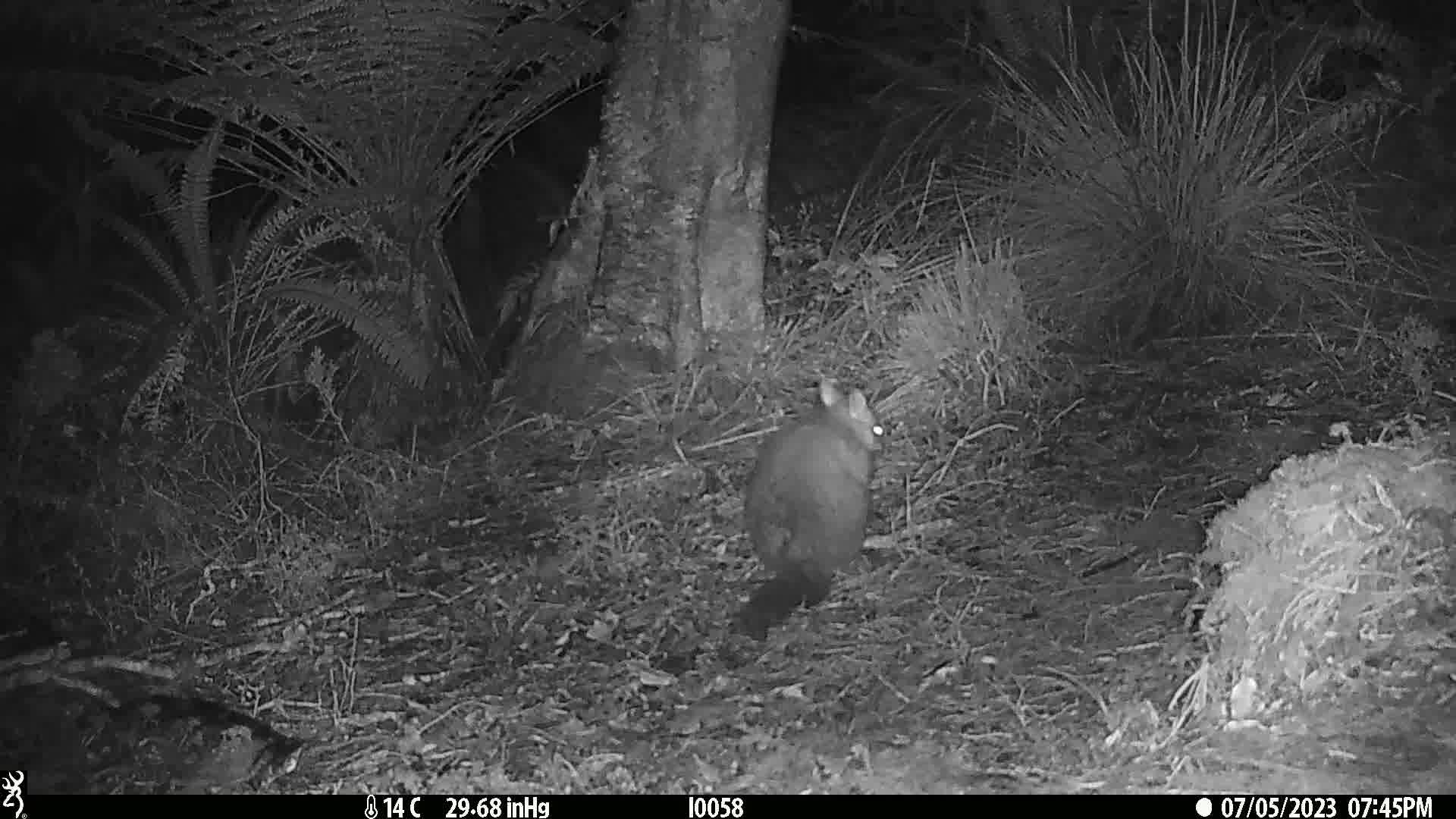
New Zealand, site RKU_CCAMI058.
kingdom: Animalia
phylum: Chordata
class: Mammalia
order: Diprotodontia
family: Phalangeridae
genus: Trichosurus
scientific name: Trichosurus vulpecula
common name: common brushtail possum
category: possum